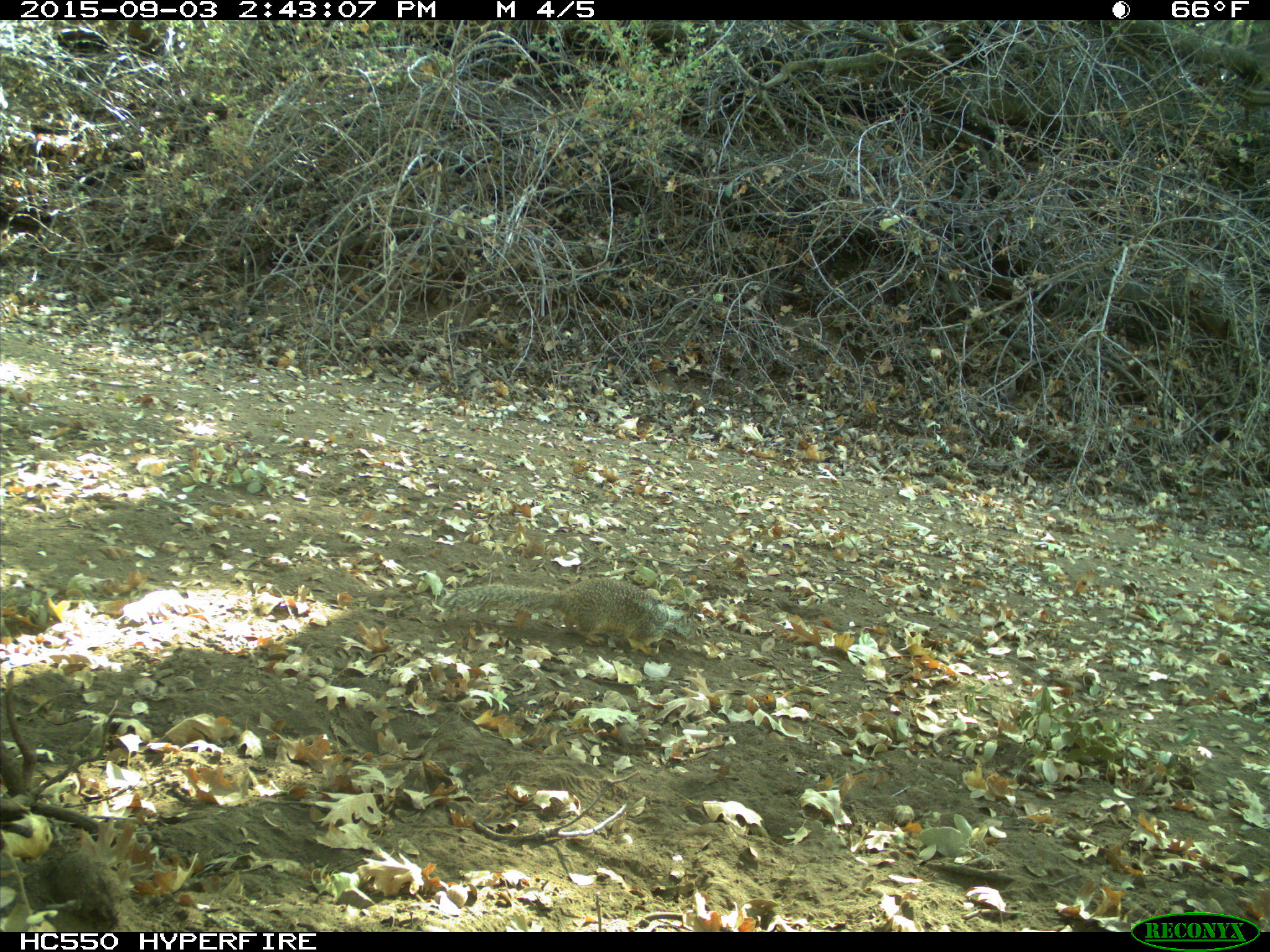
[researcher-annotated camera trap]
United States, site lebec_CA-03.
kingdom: Animalia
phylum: Chordata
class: Mammalia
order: Rodentia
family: Sciuridae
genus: Otospermophilus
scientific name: Otospermophilus beecheyi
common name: california ground squirrel